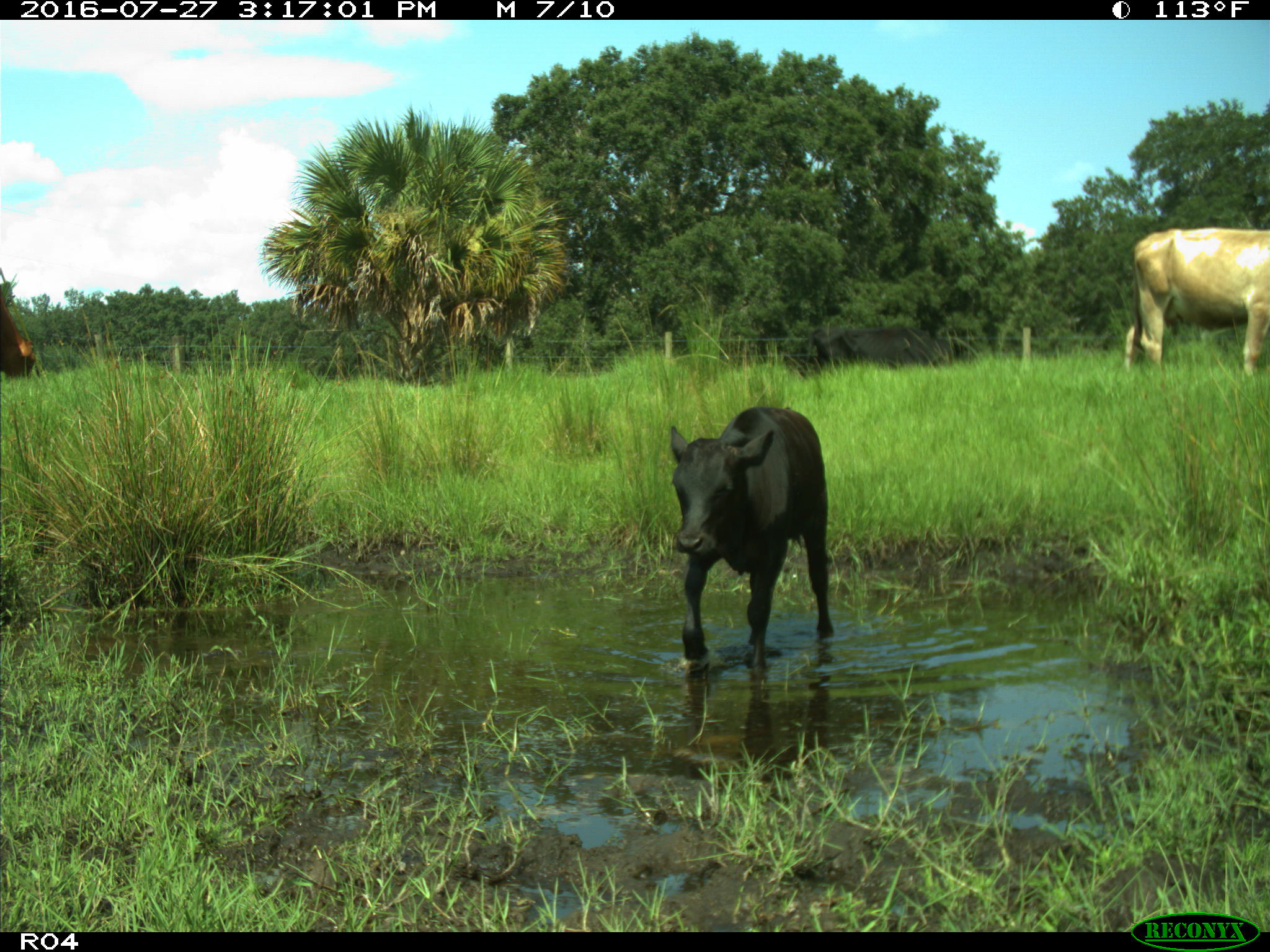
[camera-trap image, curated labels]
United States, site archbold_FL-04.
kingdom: Animalia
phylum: Chordata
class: Mammalia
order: Artiodactyla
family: Bovidae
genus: Bos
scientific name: Bos taurus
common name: domestic cow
Bos taurus (domestic cow).